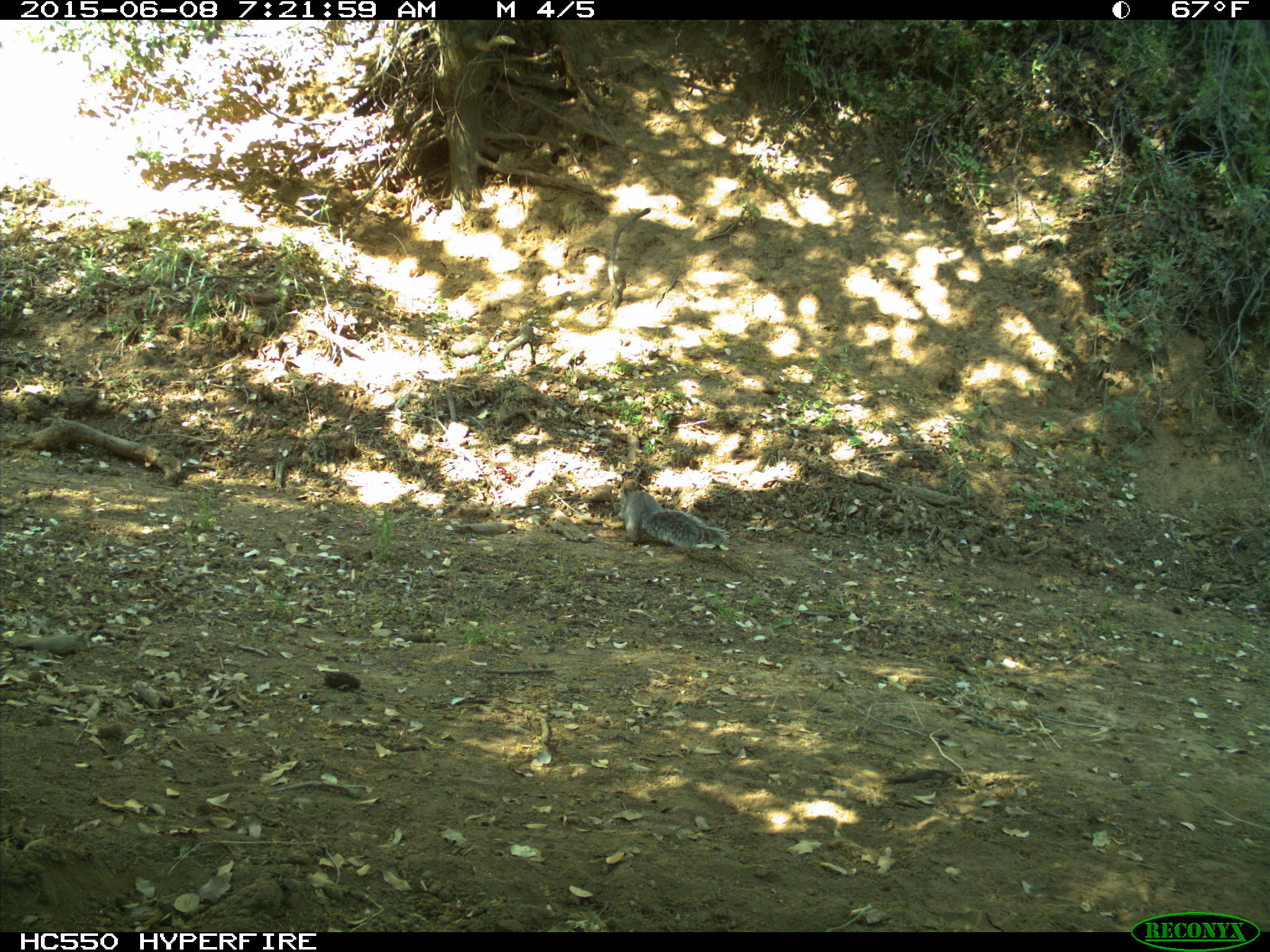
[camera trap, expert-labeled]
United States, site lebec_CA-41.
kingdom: Animalia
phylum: Chordata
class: Mammalia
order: Rodentia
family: Sciuridae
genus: Sciurus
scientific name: Sciurus carolinensis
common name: eastern gray squirrel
Sciurus carolinensis (eastern gray squirrel).